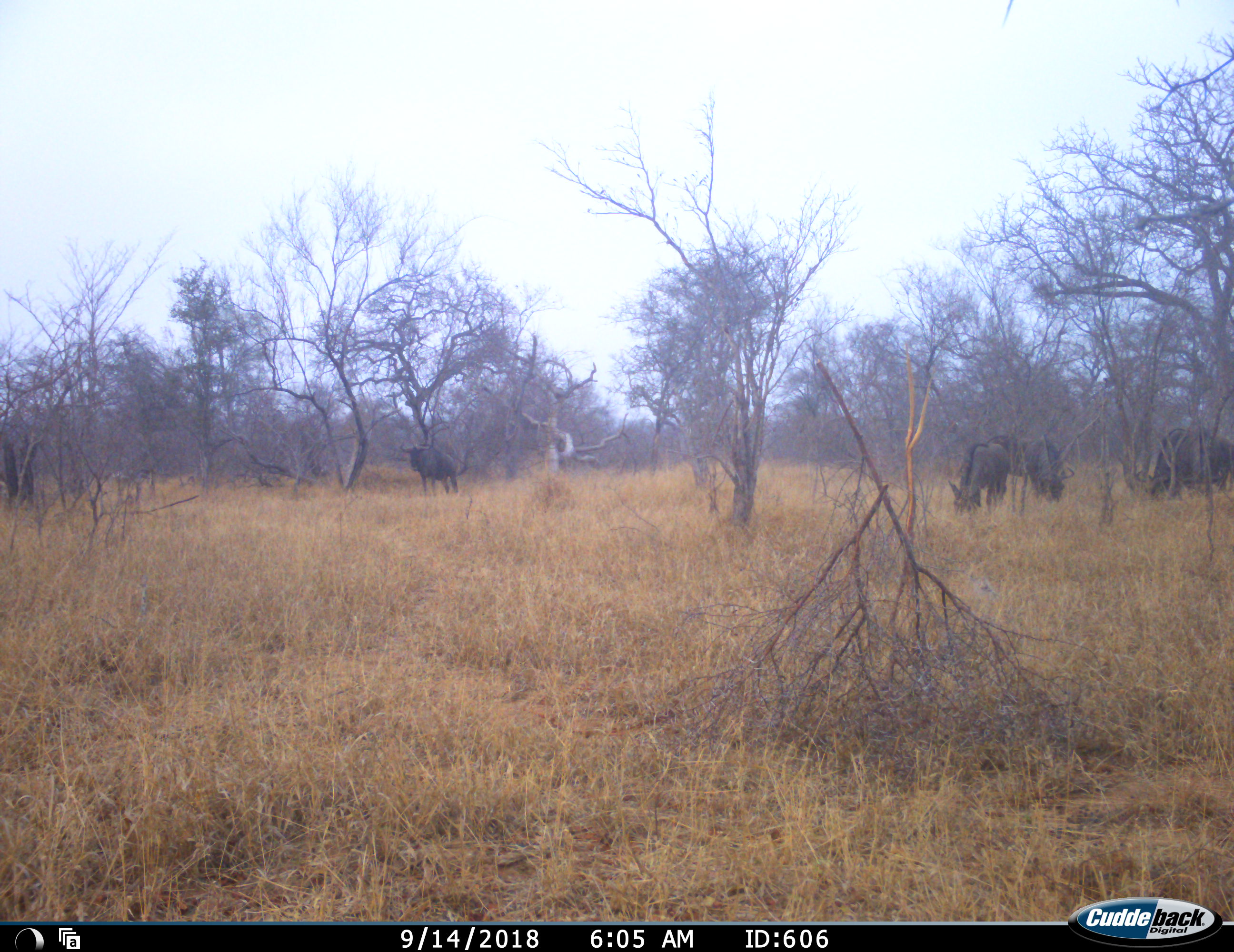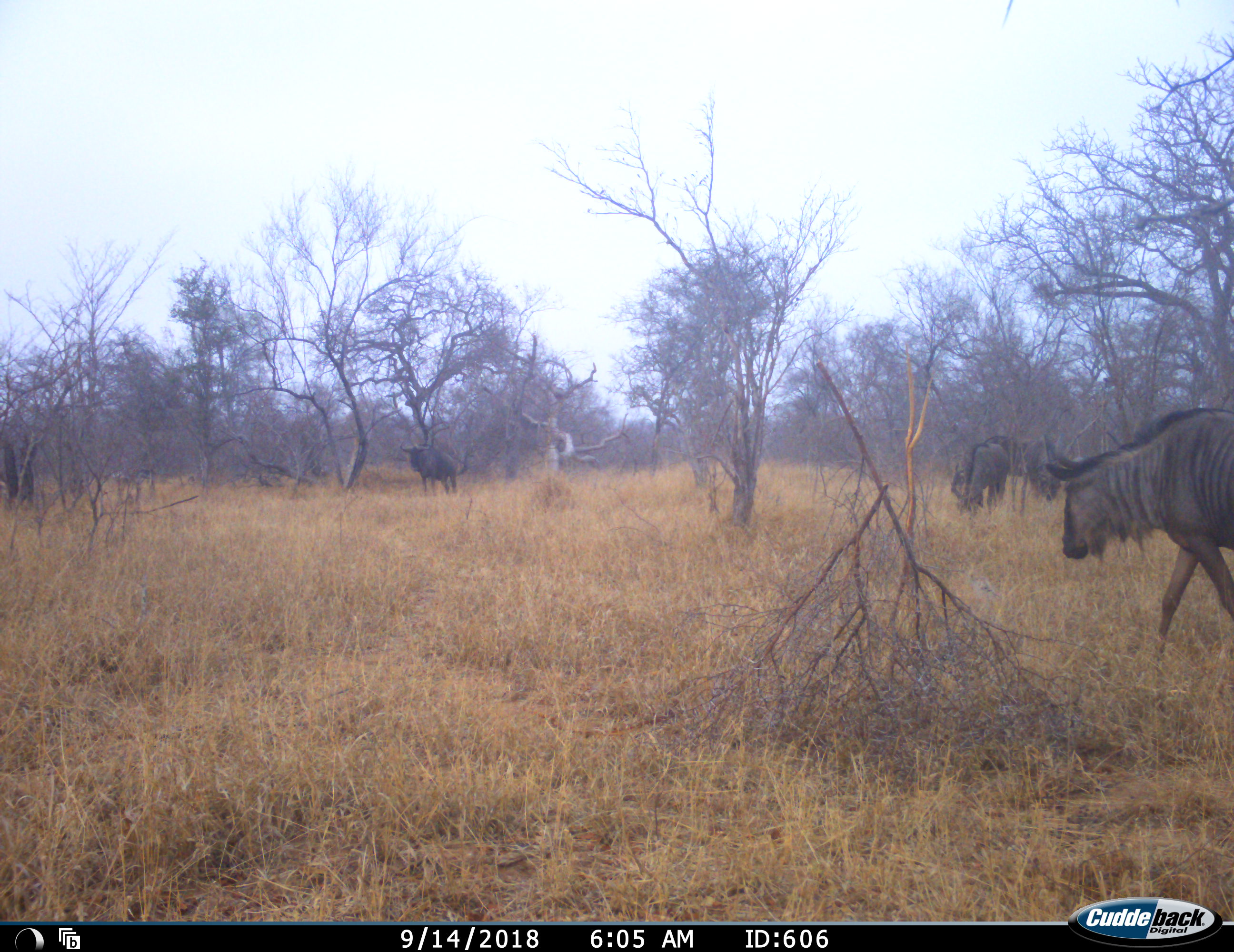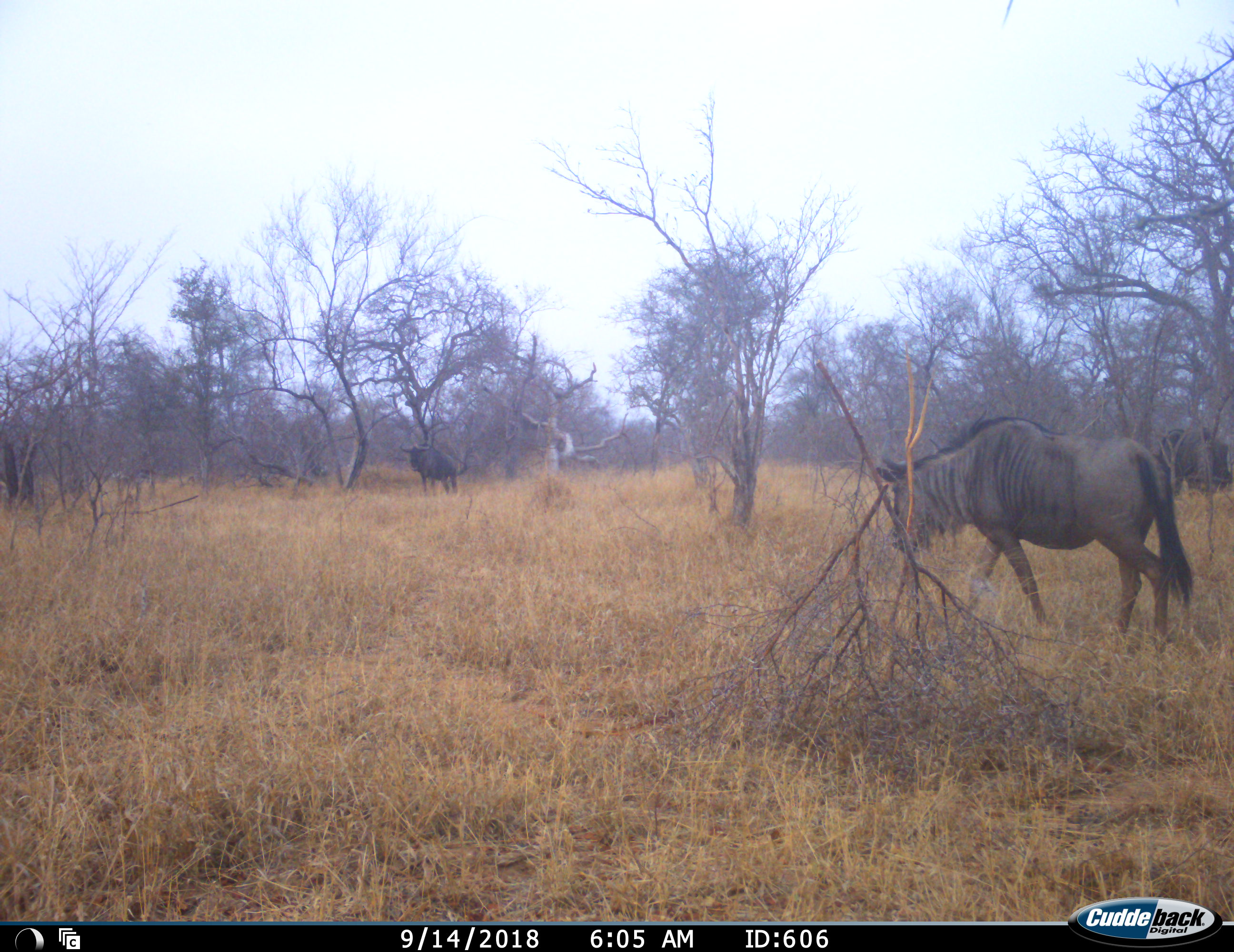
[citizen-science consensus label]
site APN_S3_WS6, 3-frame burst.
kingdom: Animalia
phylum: Chordata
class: Mammalia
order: Artiodactyla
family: Bovidae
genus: Connochaetes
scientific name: Connochaetes taurinus taurinus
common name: blue wildebeest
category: wildebeestblue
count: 6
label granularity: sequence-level